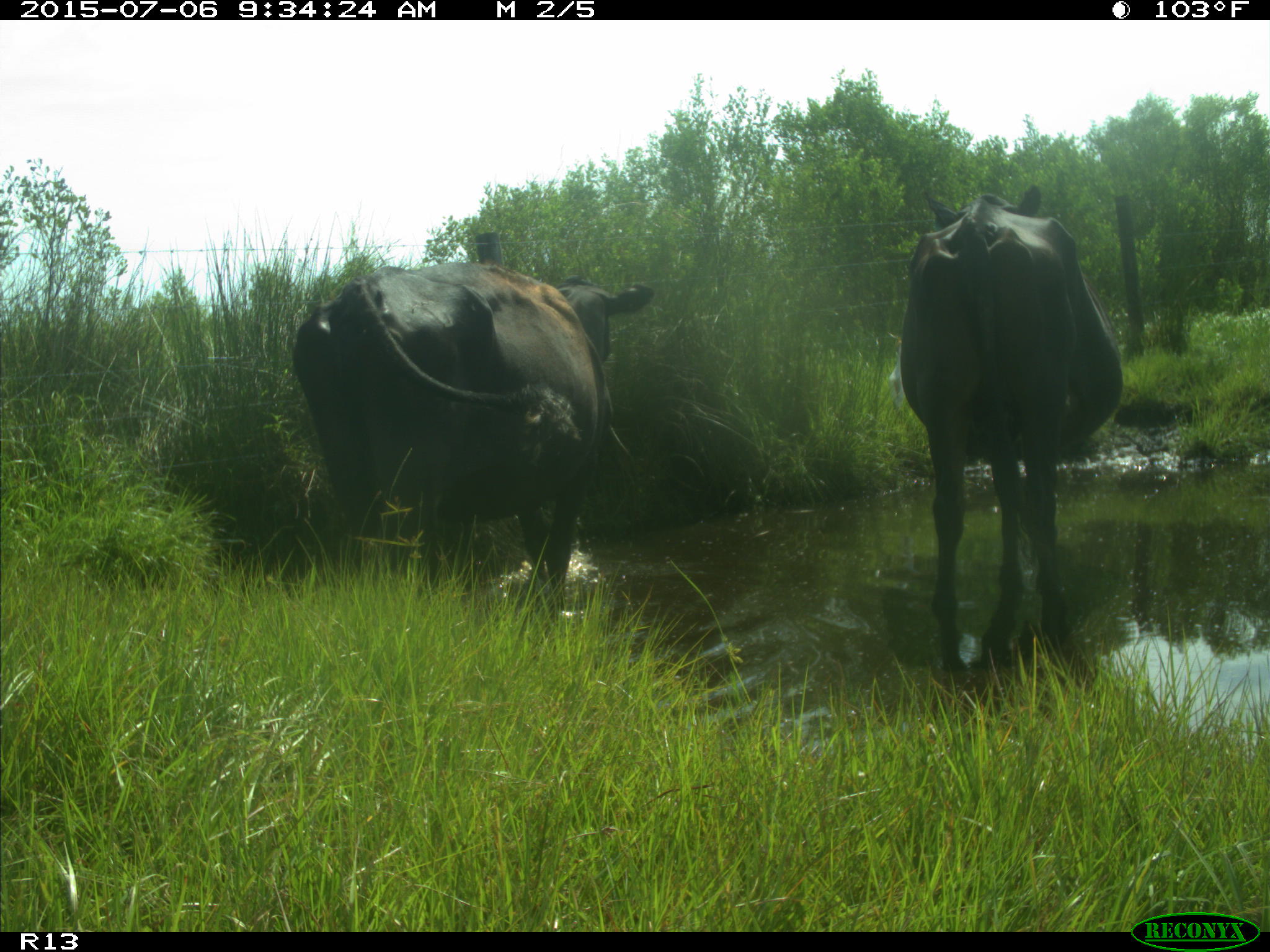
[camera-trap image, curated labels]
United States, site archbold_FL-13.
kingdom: Animalia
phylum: Chordata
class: Mammalia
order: Artiodactyla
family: Bovidae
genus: Bos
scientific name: Bos taurus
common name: domestic cow